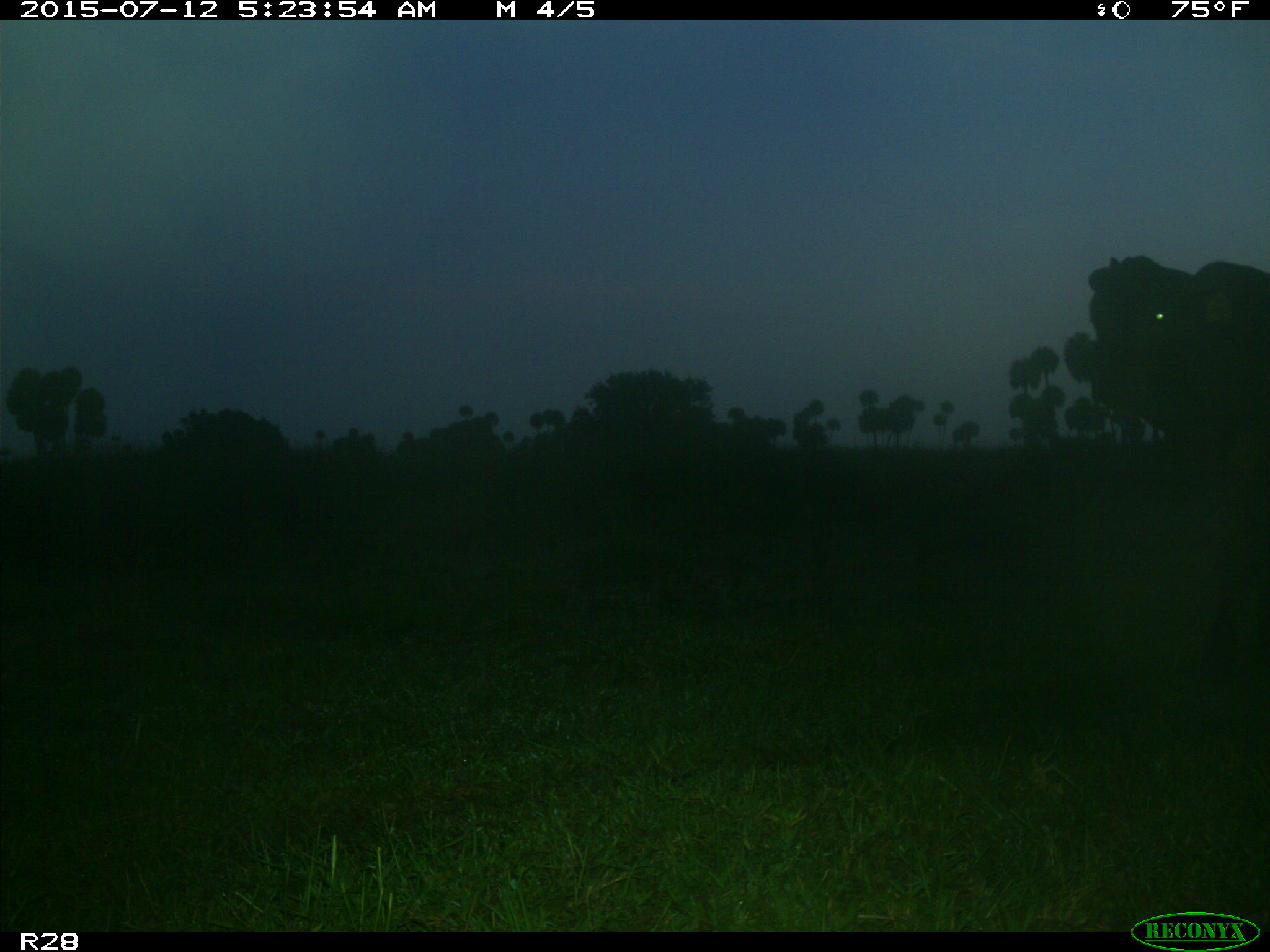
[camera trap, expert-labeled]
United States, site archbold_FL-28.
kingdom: Animalia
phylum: Chordata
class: Mammalia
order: Artiodactyla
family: Bovidae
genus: Bos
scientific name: Bos taurus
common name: domestic cow